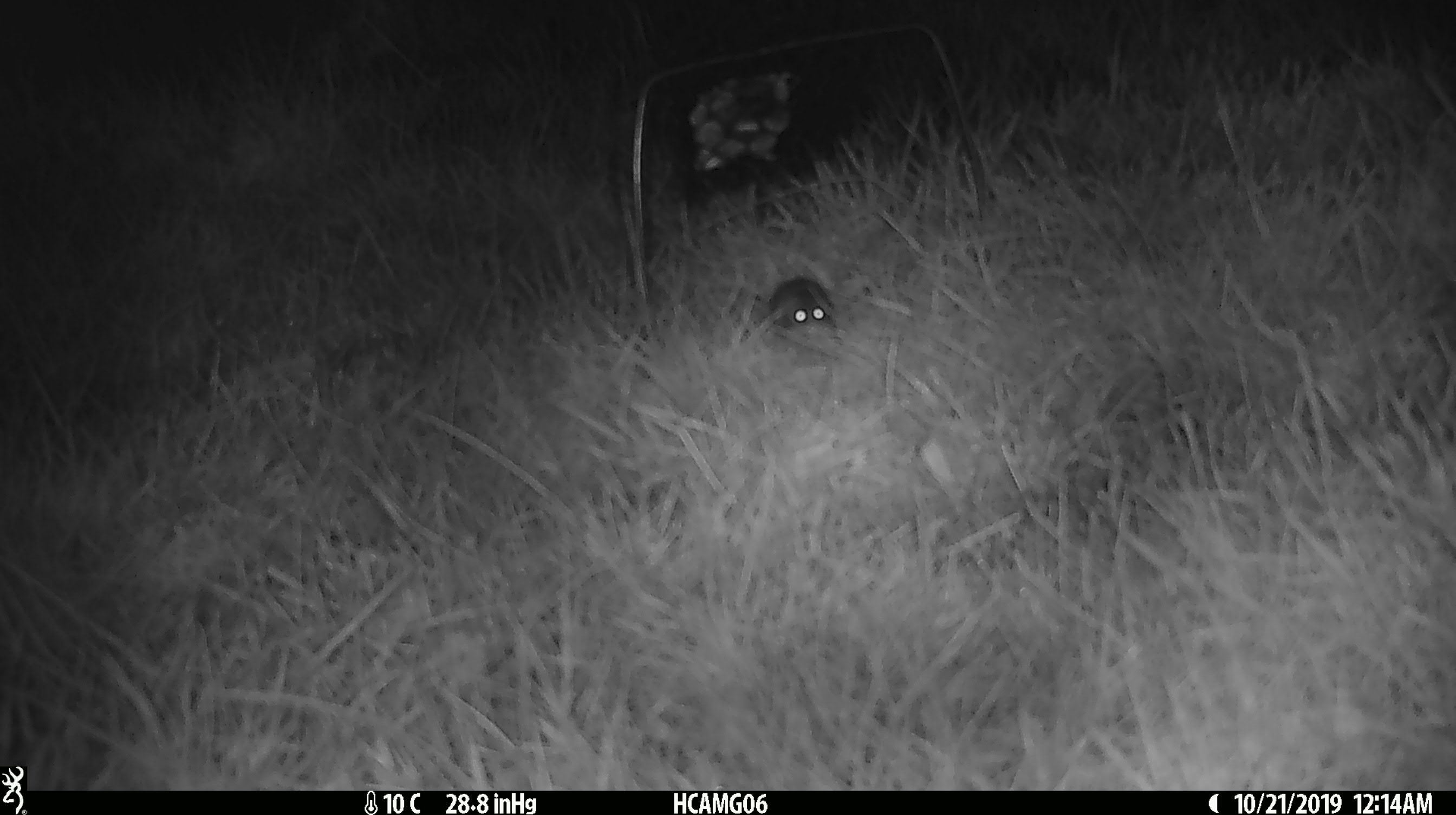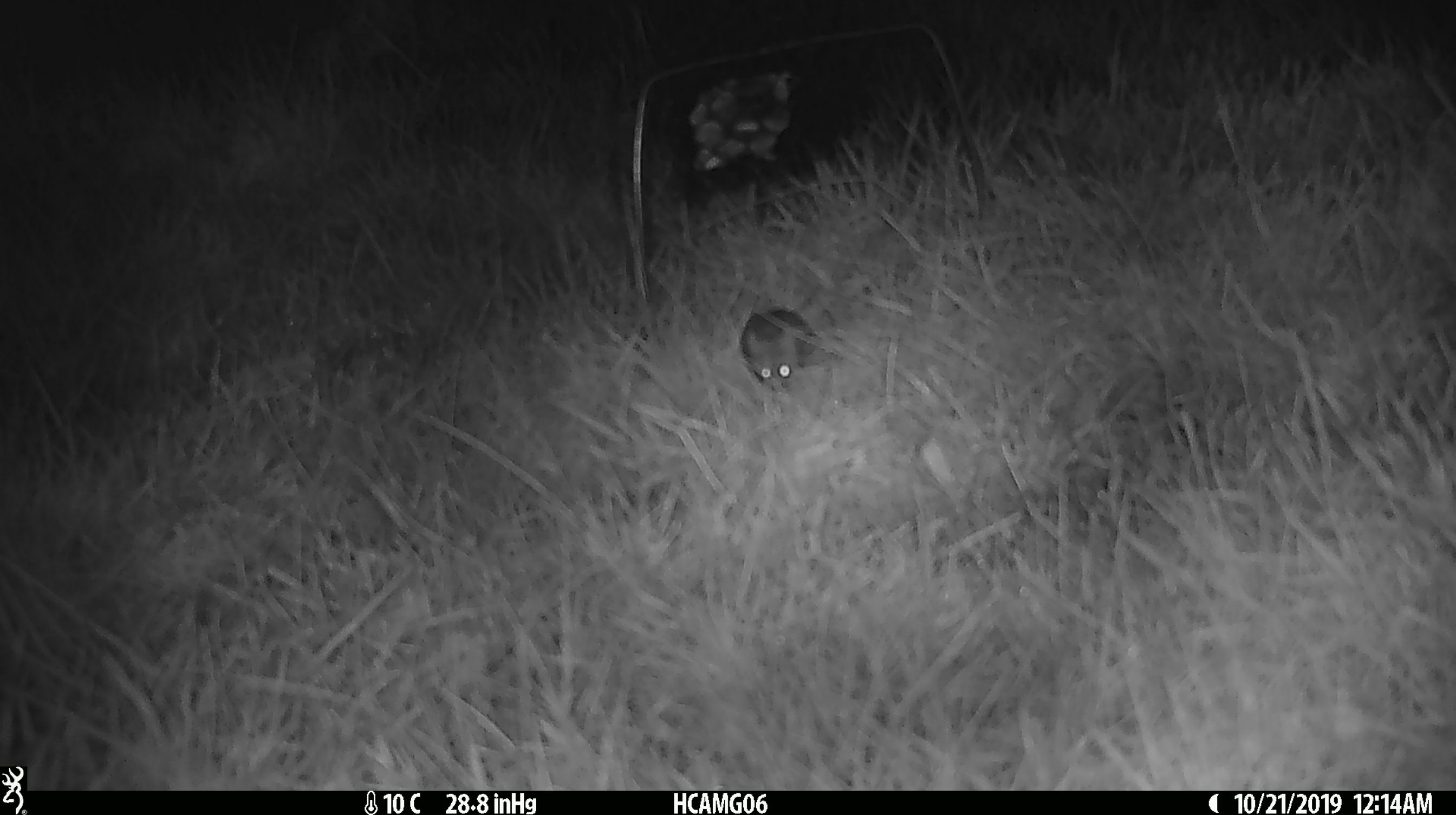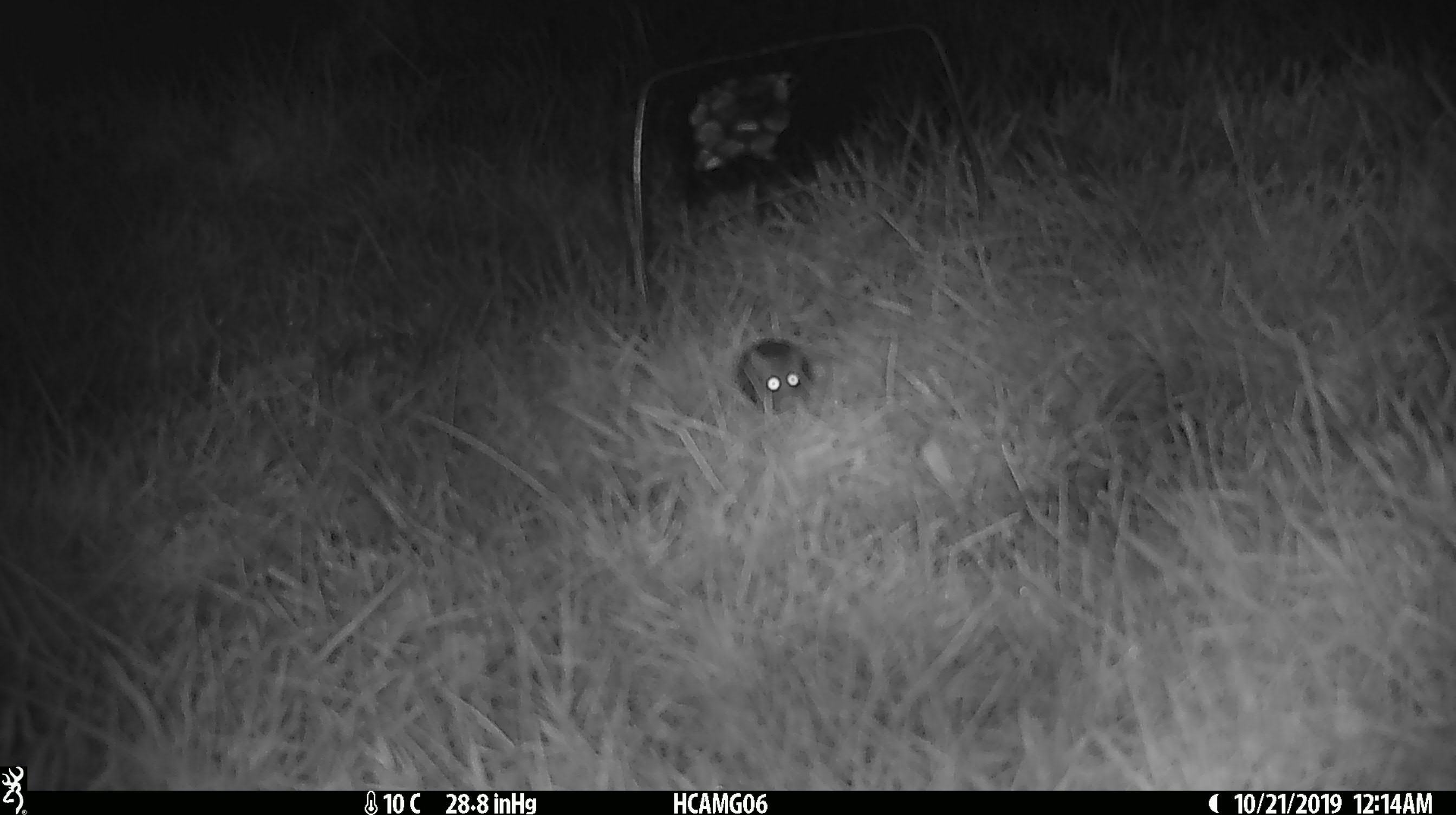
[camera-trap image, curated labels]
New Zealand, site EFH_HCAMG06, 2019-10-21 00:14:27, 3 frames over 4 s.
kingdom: Animalia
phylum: Chordata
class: Mammalia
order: Rodentia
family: Muridae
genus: Mus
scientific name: Mus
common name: mouse